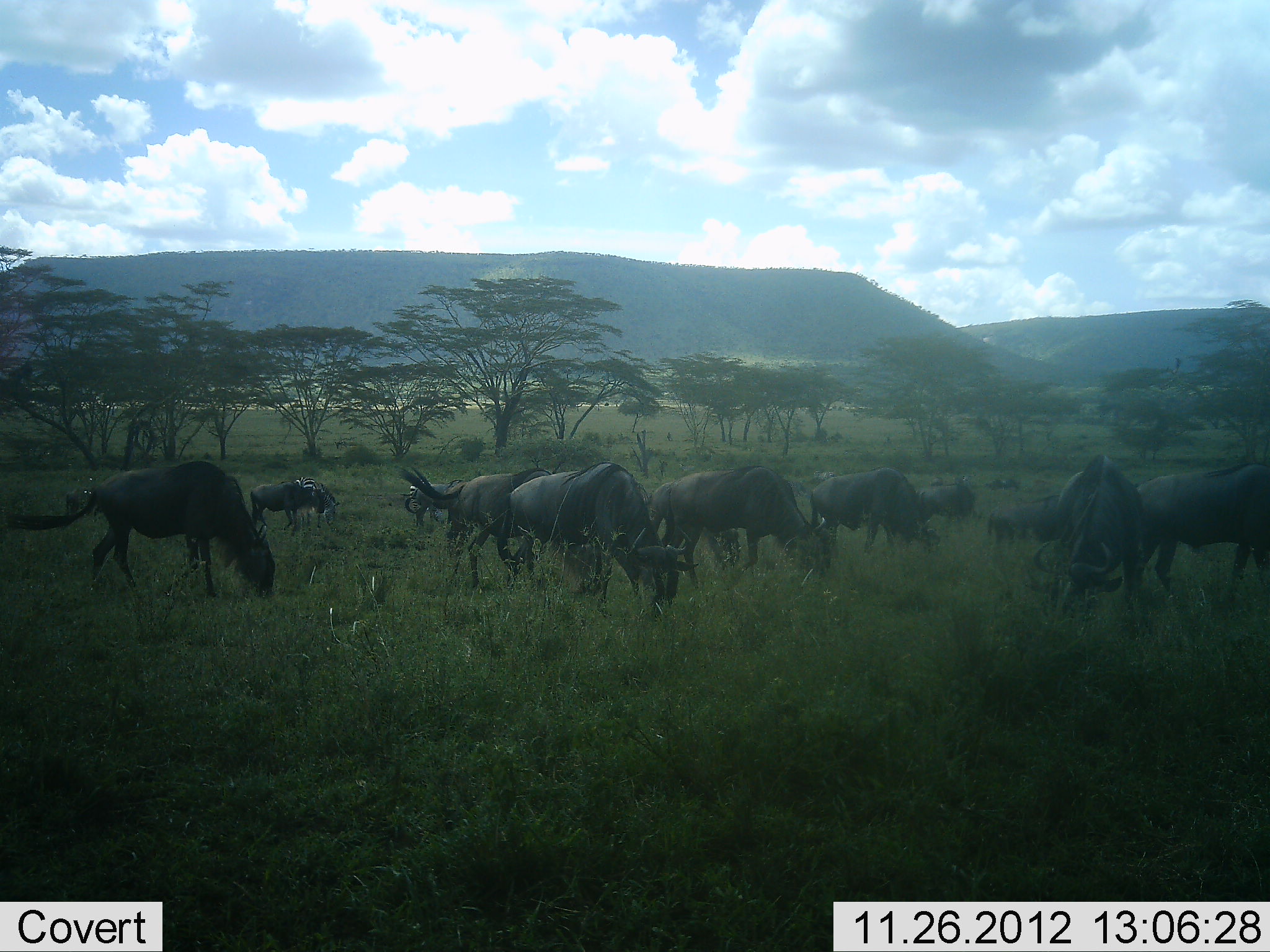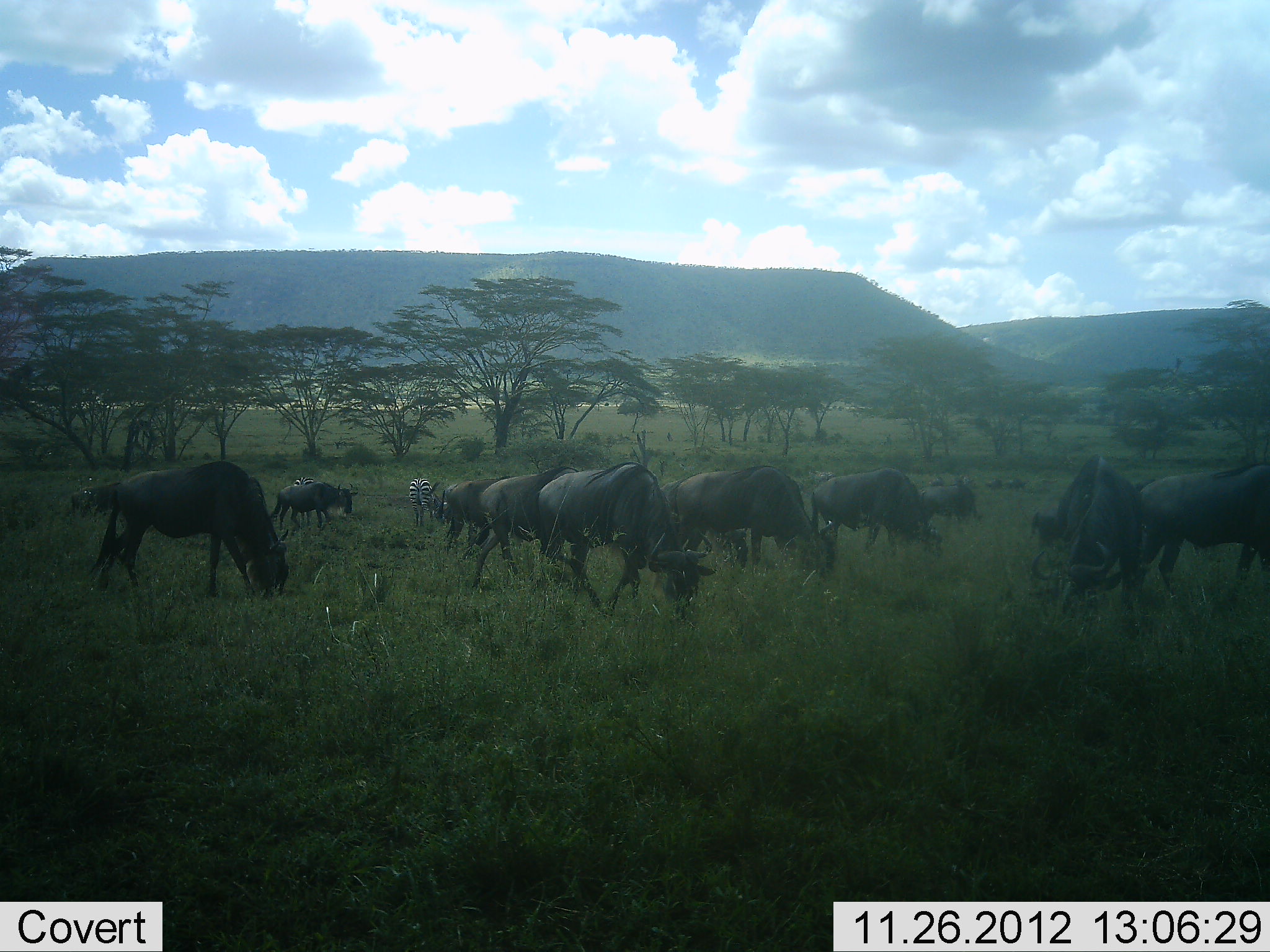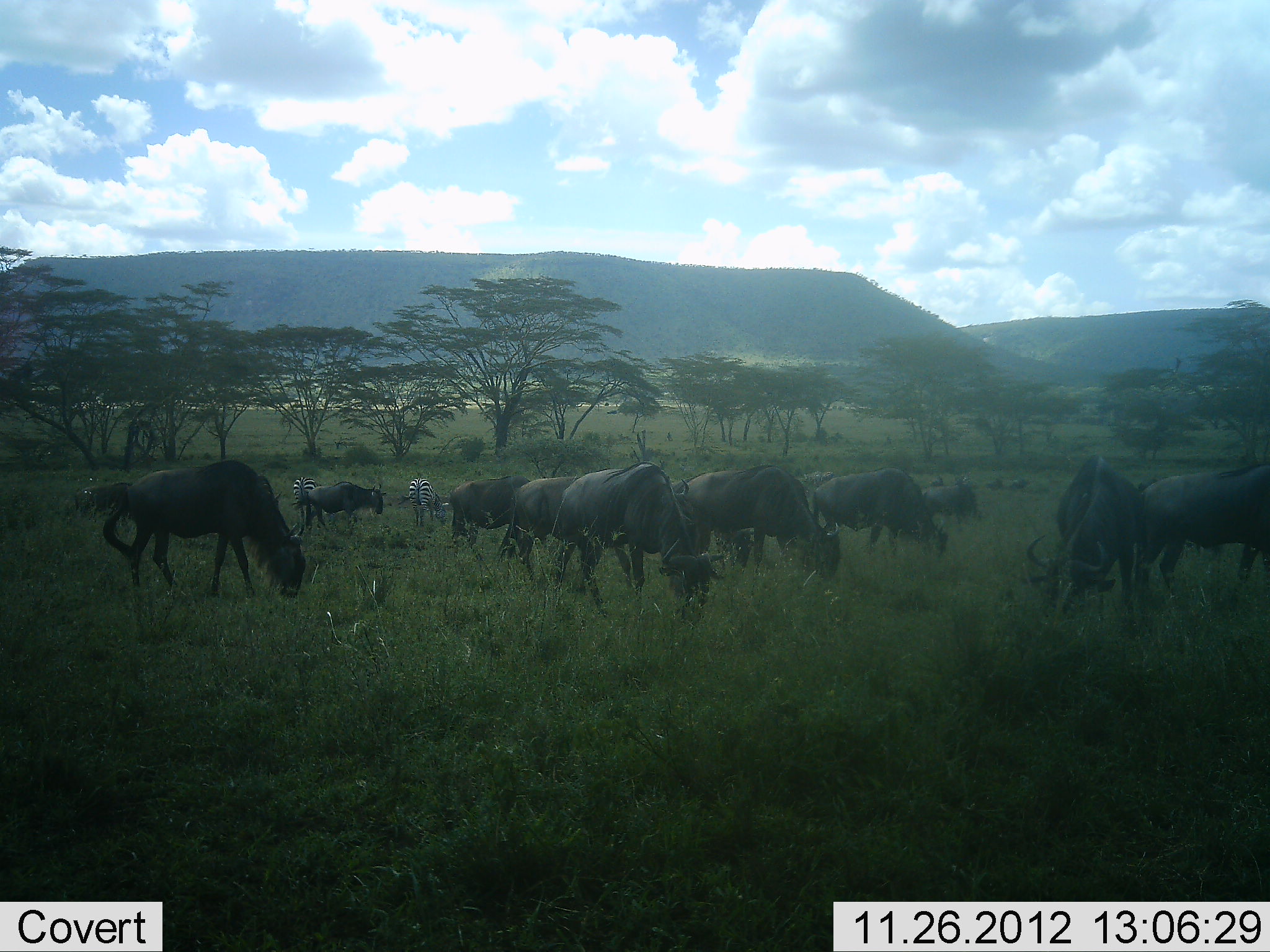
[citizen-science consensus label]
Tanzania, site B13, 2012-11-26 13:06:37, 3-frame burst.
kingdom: Animalia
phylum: Chordata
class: Mammalia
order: Artiodactyla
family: Bovidae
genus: Connochaetes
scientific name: Connochaetes taurinus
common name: blue wildebeest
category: wildebeest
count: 11-50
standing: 17%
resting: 0%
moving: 42%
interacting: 0%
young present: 0%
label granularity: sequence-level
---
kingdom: Animalia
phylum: Chordata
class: Mammalia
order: Perissodactyla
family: Equidae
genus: Equus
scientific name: Equus quagga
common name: plains zebra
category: zebra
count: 2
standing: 30%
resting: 0%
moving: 0%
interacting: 0%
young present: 0%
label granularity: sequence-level